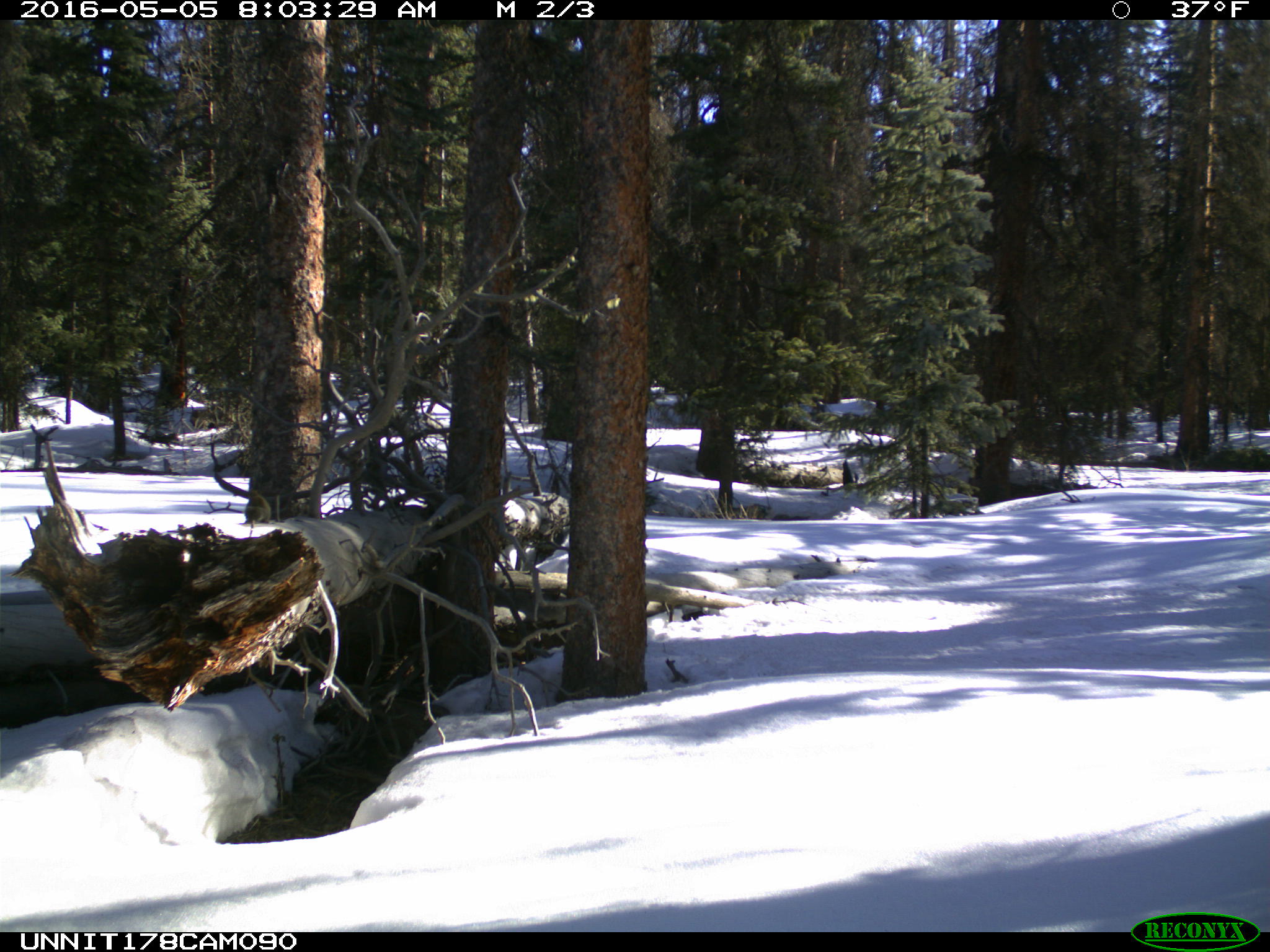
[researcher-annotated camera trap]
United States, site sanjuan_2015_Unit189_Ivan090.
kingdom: Animalia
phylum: Chordata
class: Mammalia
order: Rodentia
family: Sciuridae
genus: Tamiasciurus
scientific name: Tamiasciurus hudsonicus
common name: american red squirrel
Tamiasciurus hudsonicus (american red squirrel).